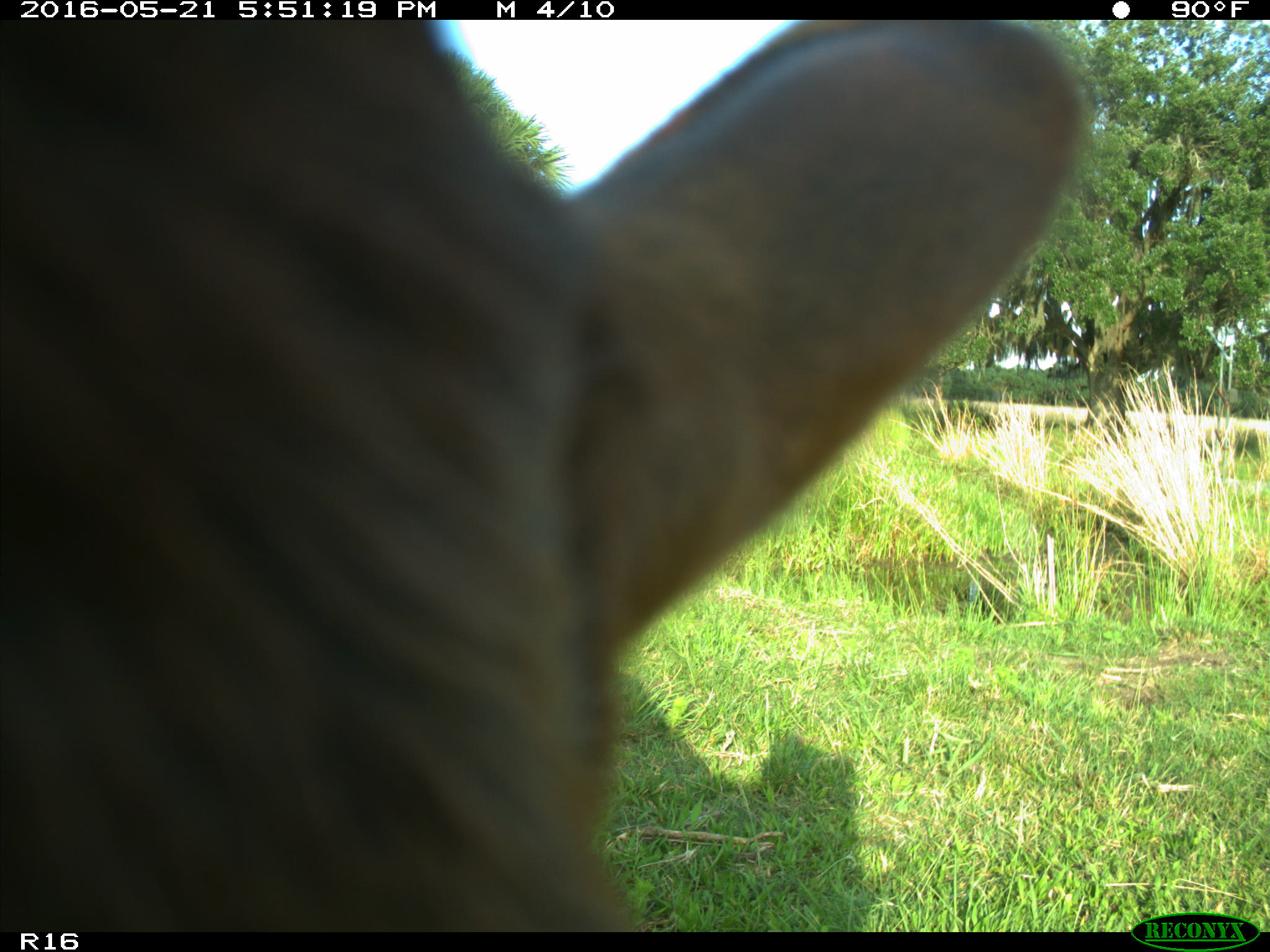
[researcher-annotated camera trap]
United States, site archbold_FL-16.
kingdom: Animalia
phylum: Chordata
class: Mammalia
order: Artiodactyla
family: Bovidae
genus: Bos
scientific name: Bos taurus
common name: domestic cow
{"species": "Bos taurus (domestic cow)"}